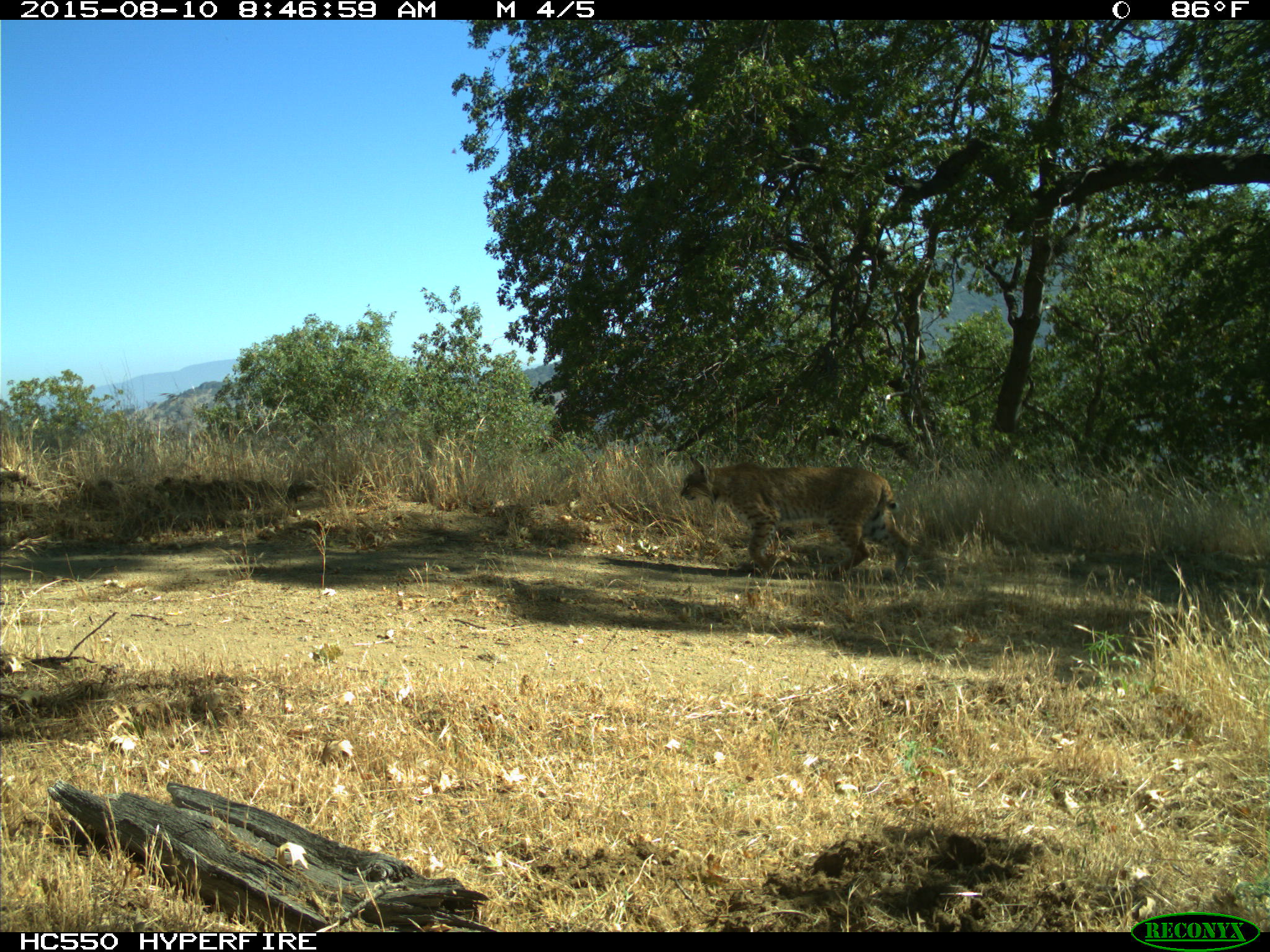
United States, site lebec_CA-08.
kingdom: Animalia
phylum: Chordata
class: Mammalia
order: Carnivora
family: Felidae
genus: Lynx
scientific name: Lynx rufus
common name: bobcat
Lynx rufus (bobcat).